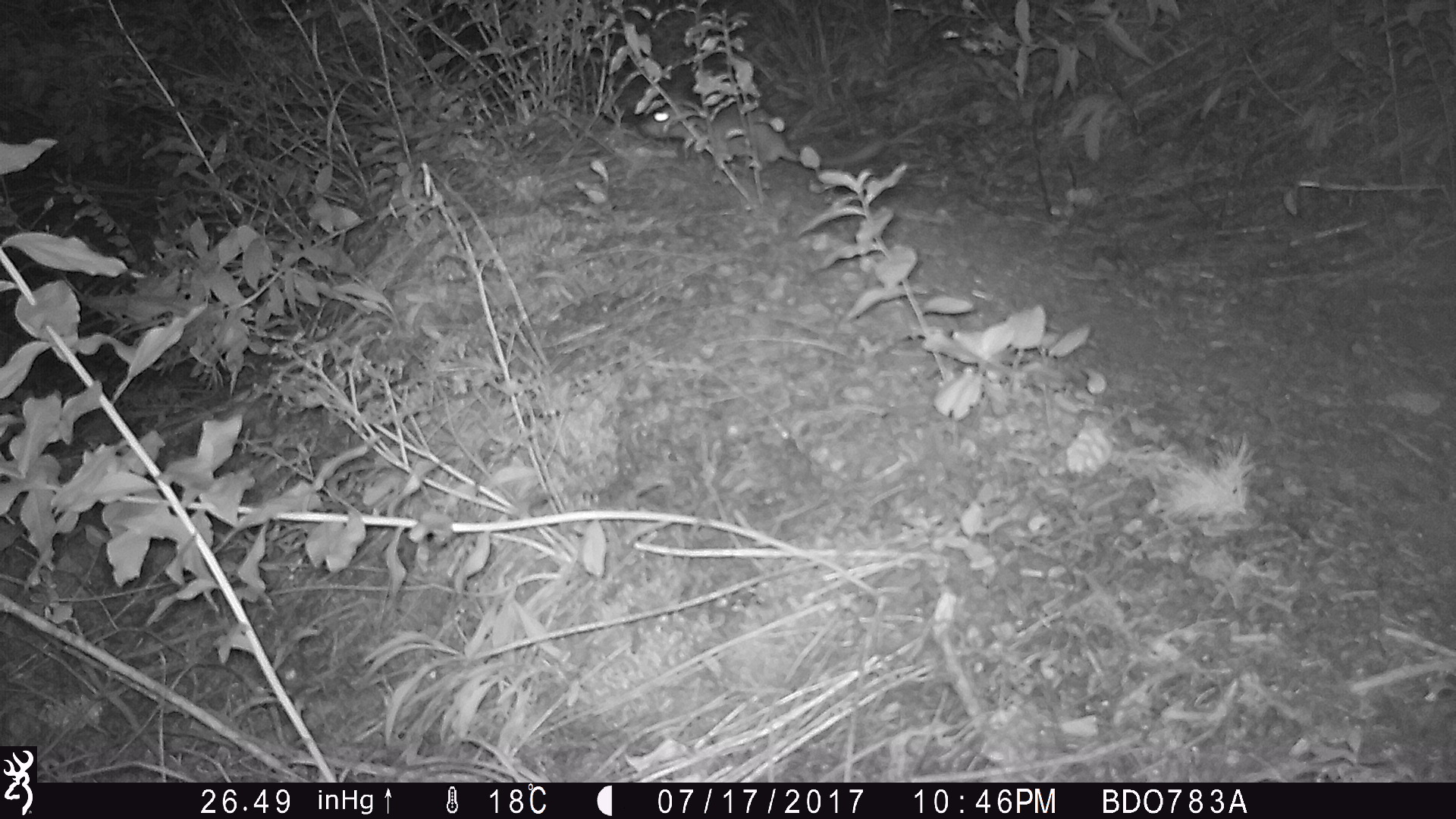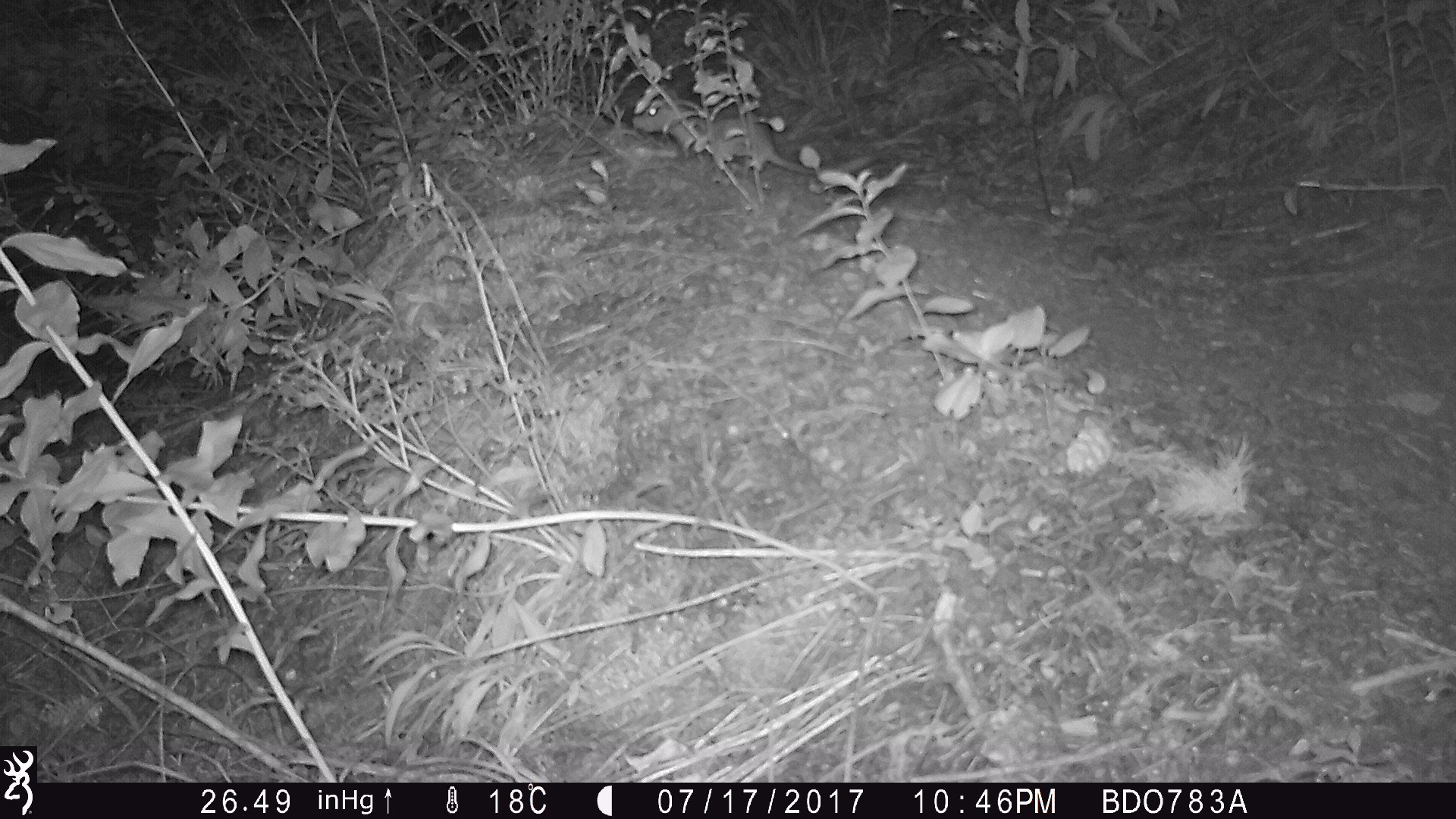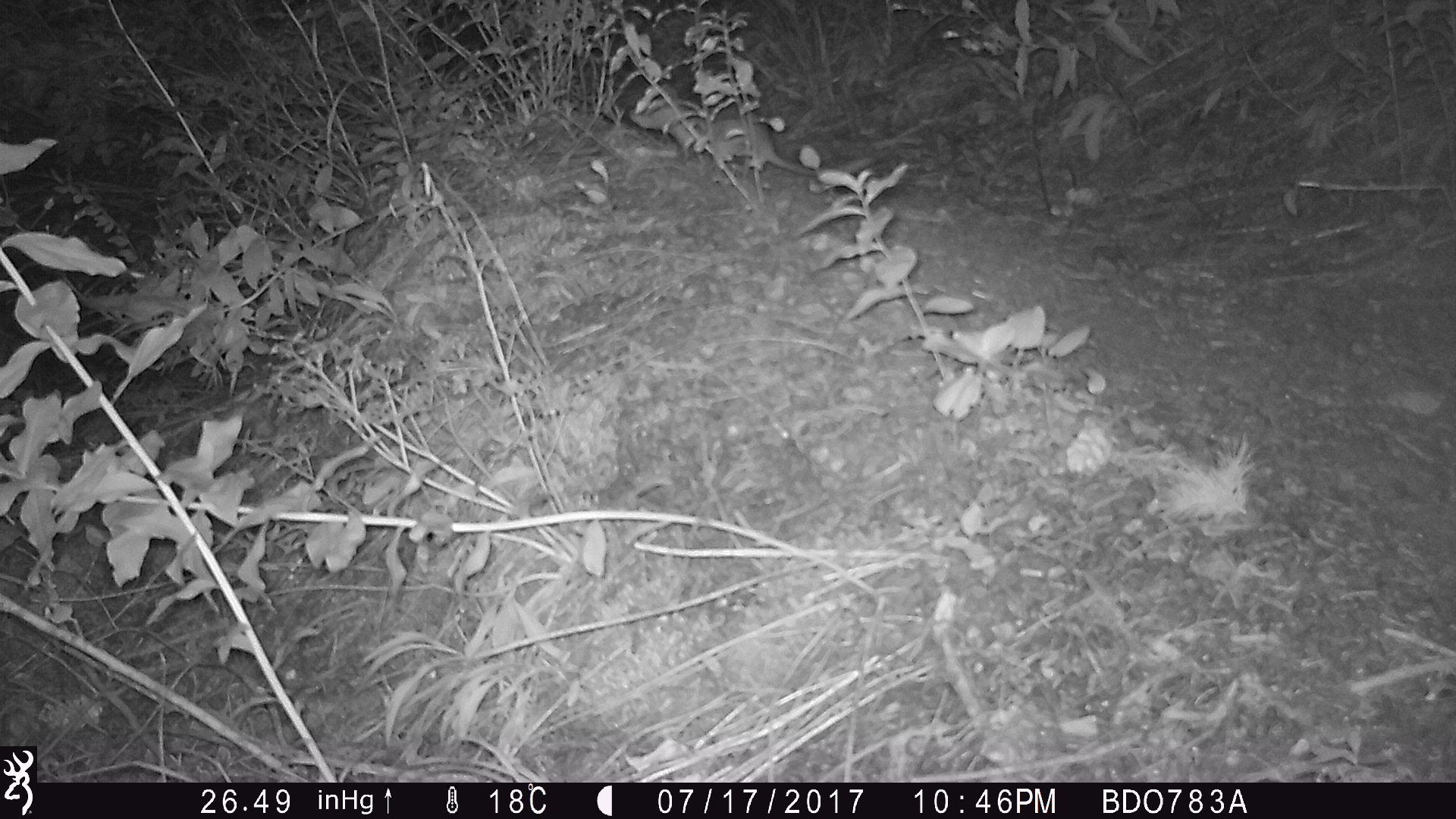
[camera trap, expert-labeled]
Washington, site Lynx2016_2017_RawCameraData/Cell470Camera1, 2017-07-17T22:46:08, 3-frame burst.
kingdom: Animalia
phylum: Chordata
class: Mammalia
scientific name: Mammalia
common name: small mammal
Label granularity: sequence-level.